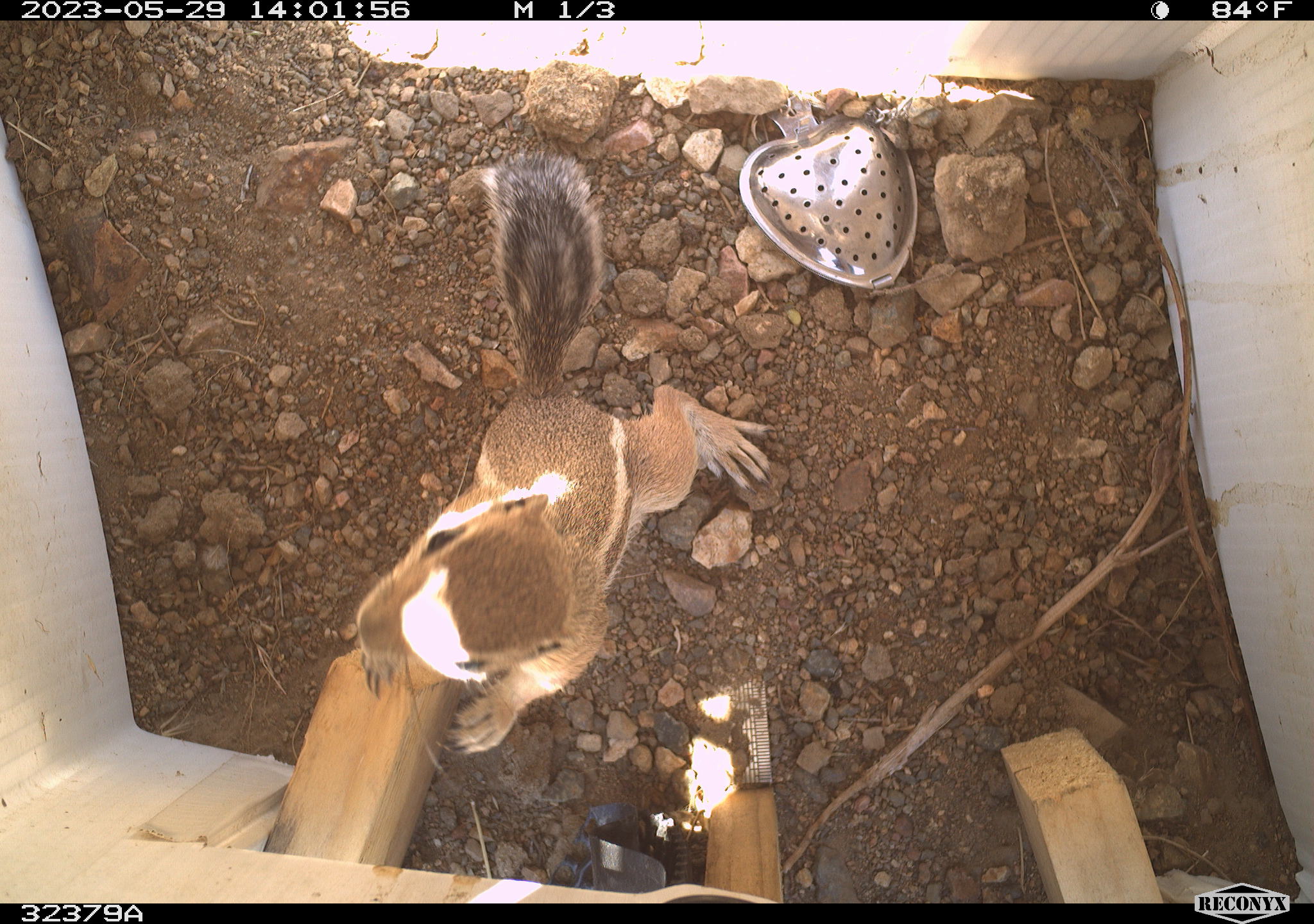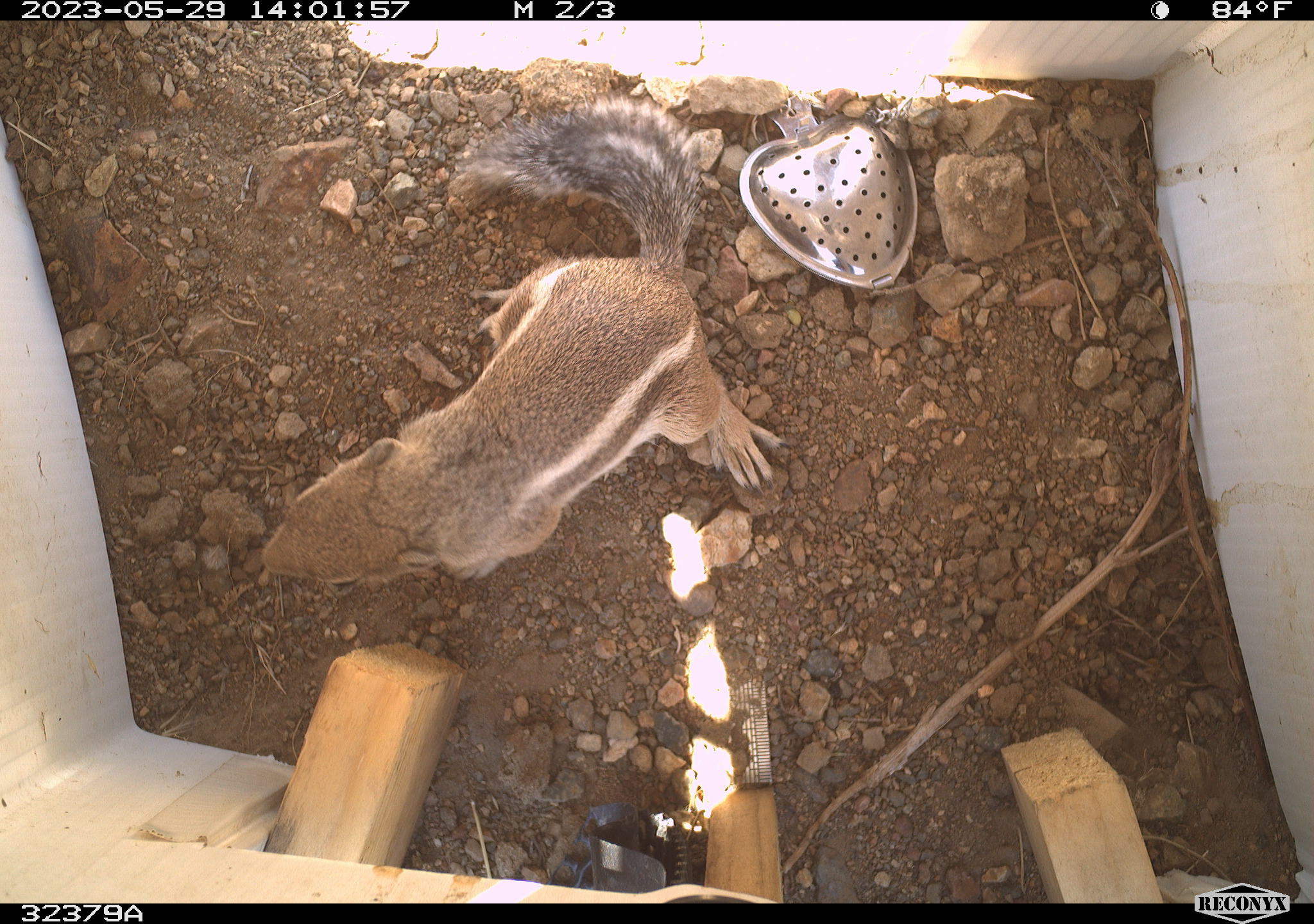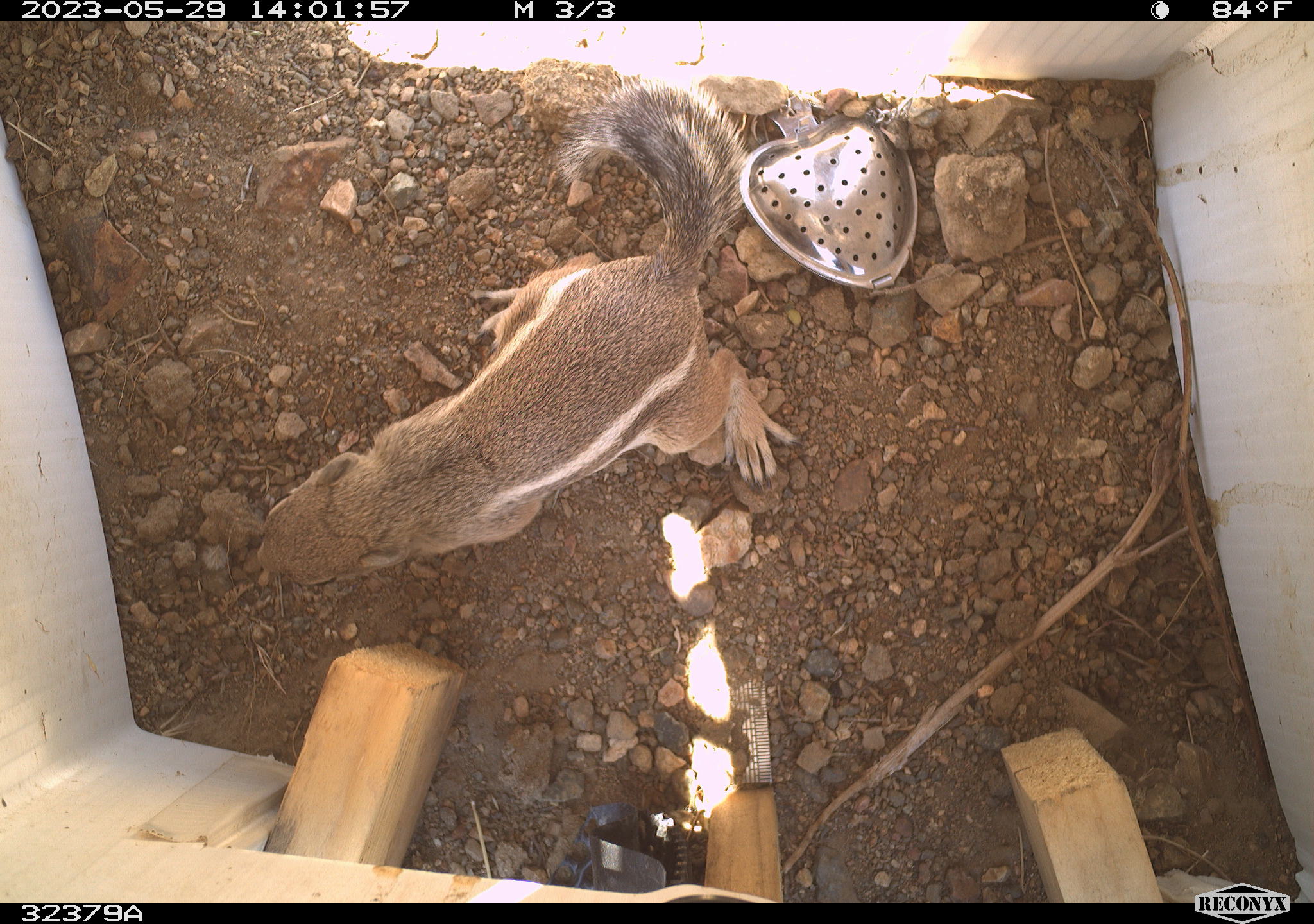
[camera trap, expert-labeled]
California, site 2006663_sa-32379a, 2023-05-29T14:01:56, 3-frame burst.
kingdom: Animalia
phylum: Chordata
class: Mammalia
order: Rodentia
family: Sciuridae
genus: Ammospermophilus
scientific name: Ammospermophilus leucurus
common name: white-tailed antelope squirrel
White-tailed antelope squirrel (Ammospermophilus leucurus).